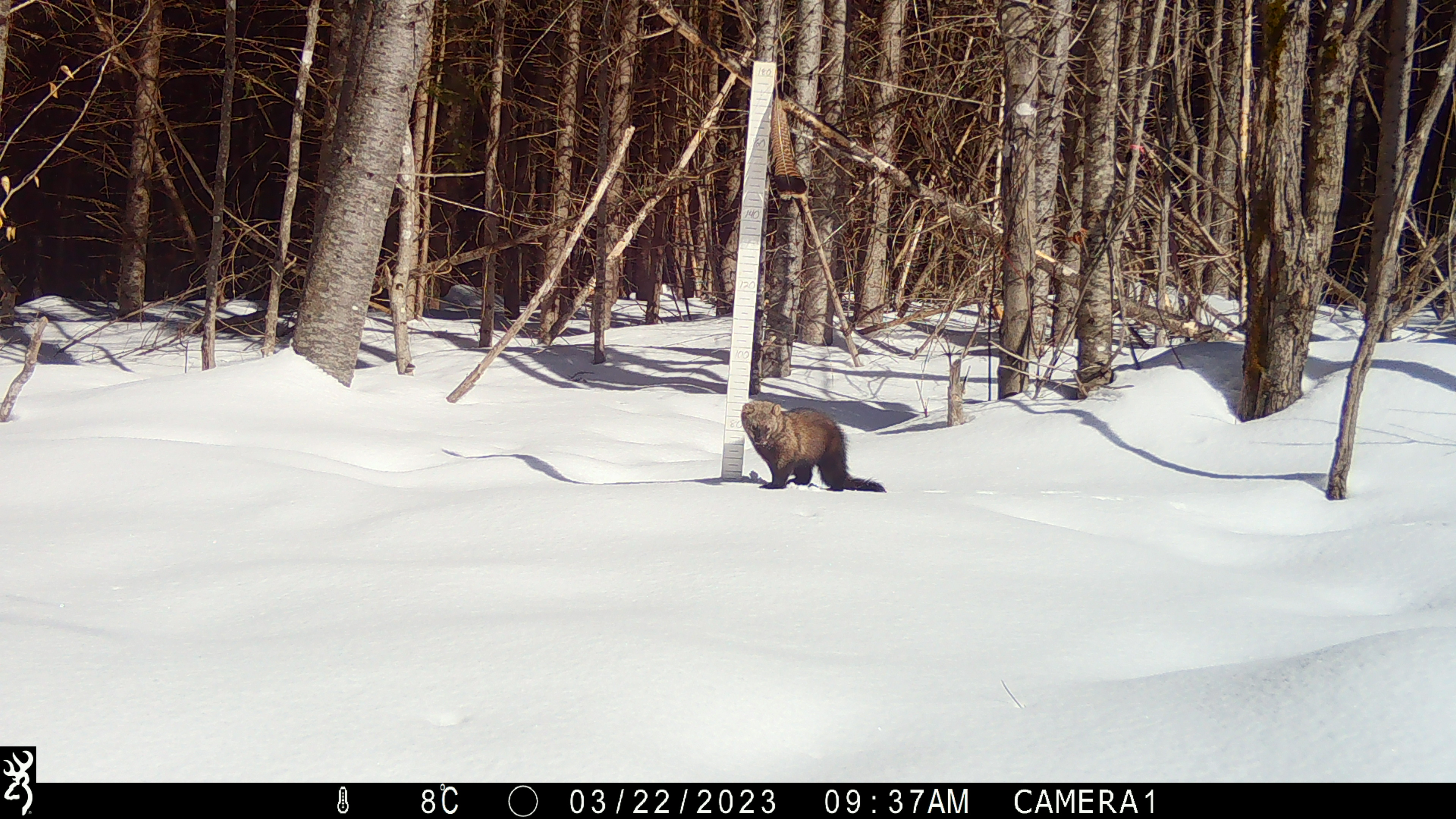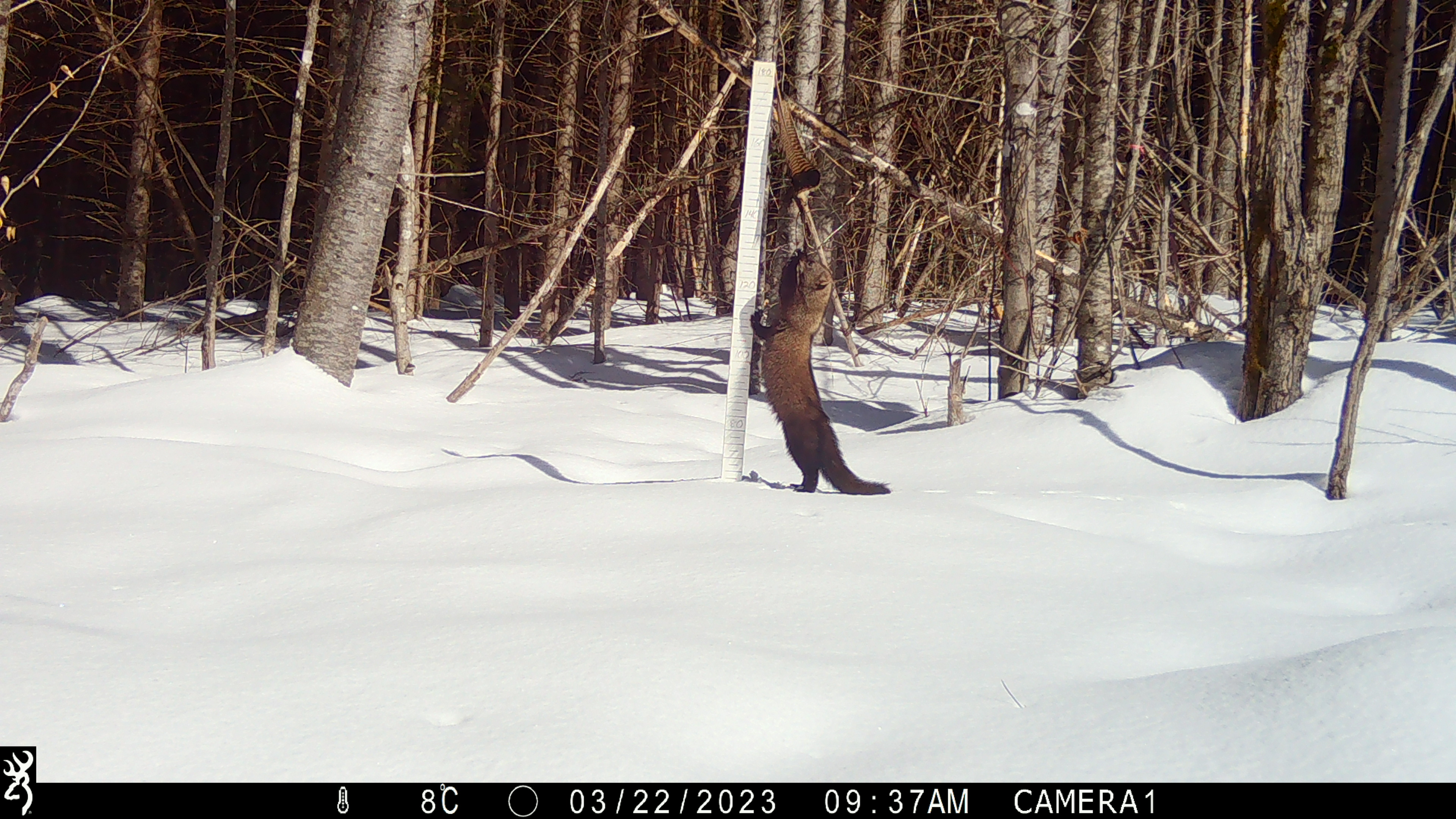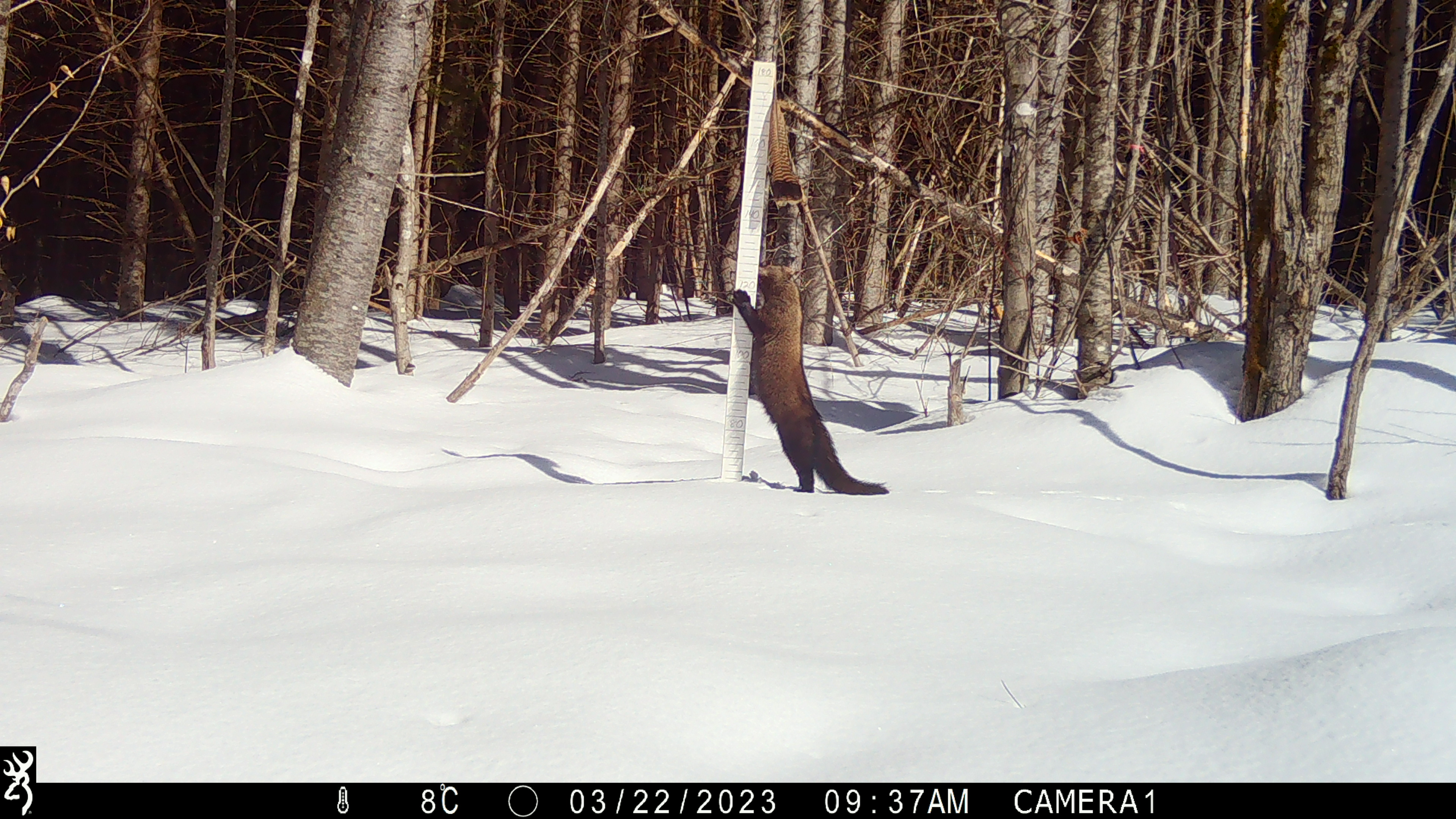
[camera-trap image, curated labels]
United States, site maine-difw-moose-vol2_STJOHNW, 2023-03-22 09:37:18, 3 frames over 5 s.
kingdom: Animalia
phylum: Chordata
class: Mammalia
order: Carnivora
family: Mustelidae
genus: Pekania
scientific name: Pekania pennanti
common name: fisher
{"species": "fisher (Pekania pennanti)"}